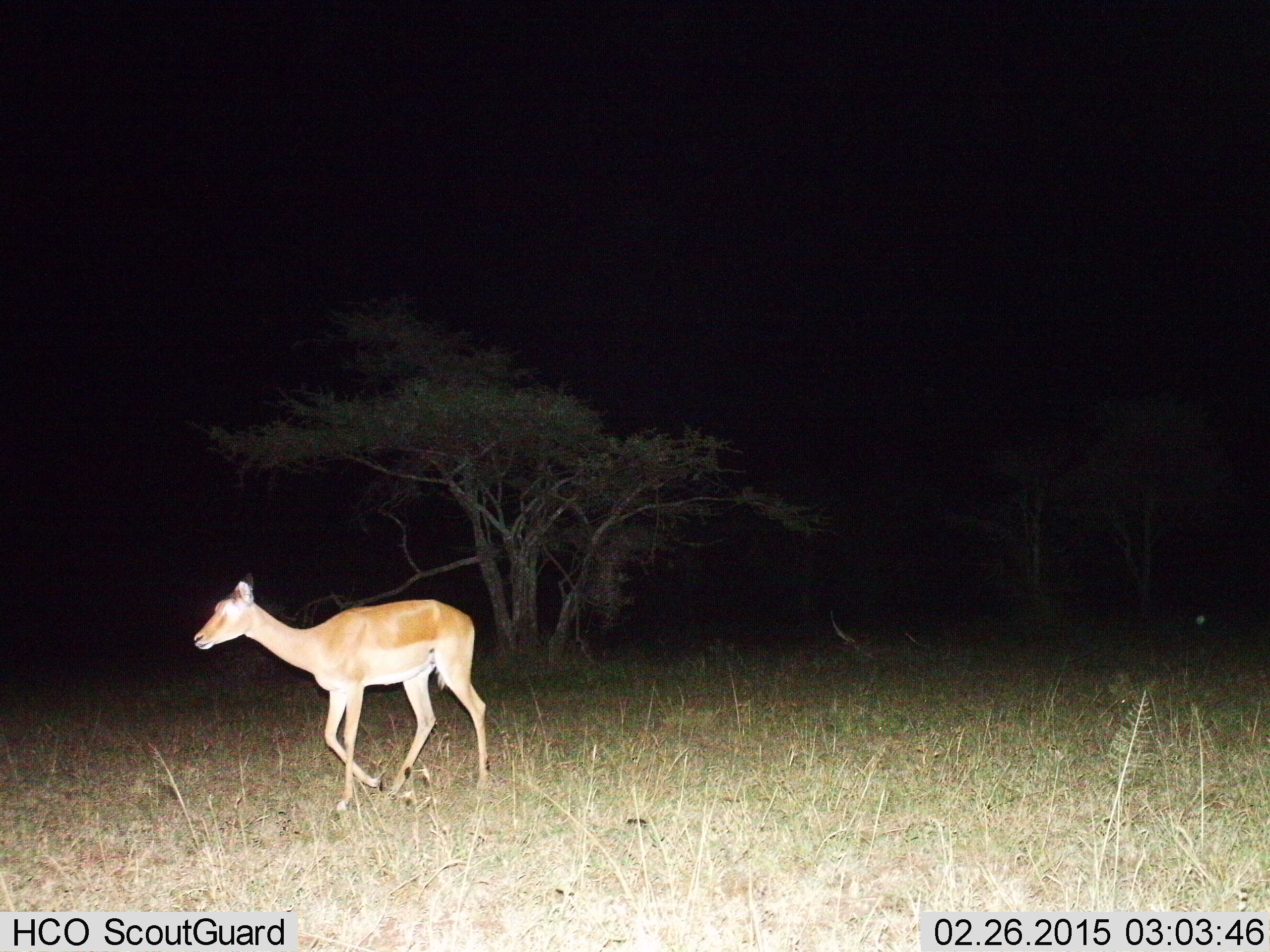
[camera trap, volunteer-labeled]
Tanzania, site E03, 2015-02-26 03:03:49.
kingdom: Animalia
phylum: Chordata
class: Mammalia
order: Artiodactyla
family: Bovidae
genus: Aepyceros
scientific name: Aepyceros melampus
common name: impala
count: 1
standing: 0%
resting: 10%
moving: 100%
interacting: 0%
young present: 0%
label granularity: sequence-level